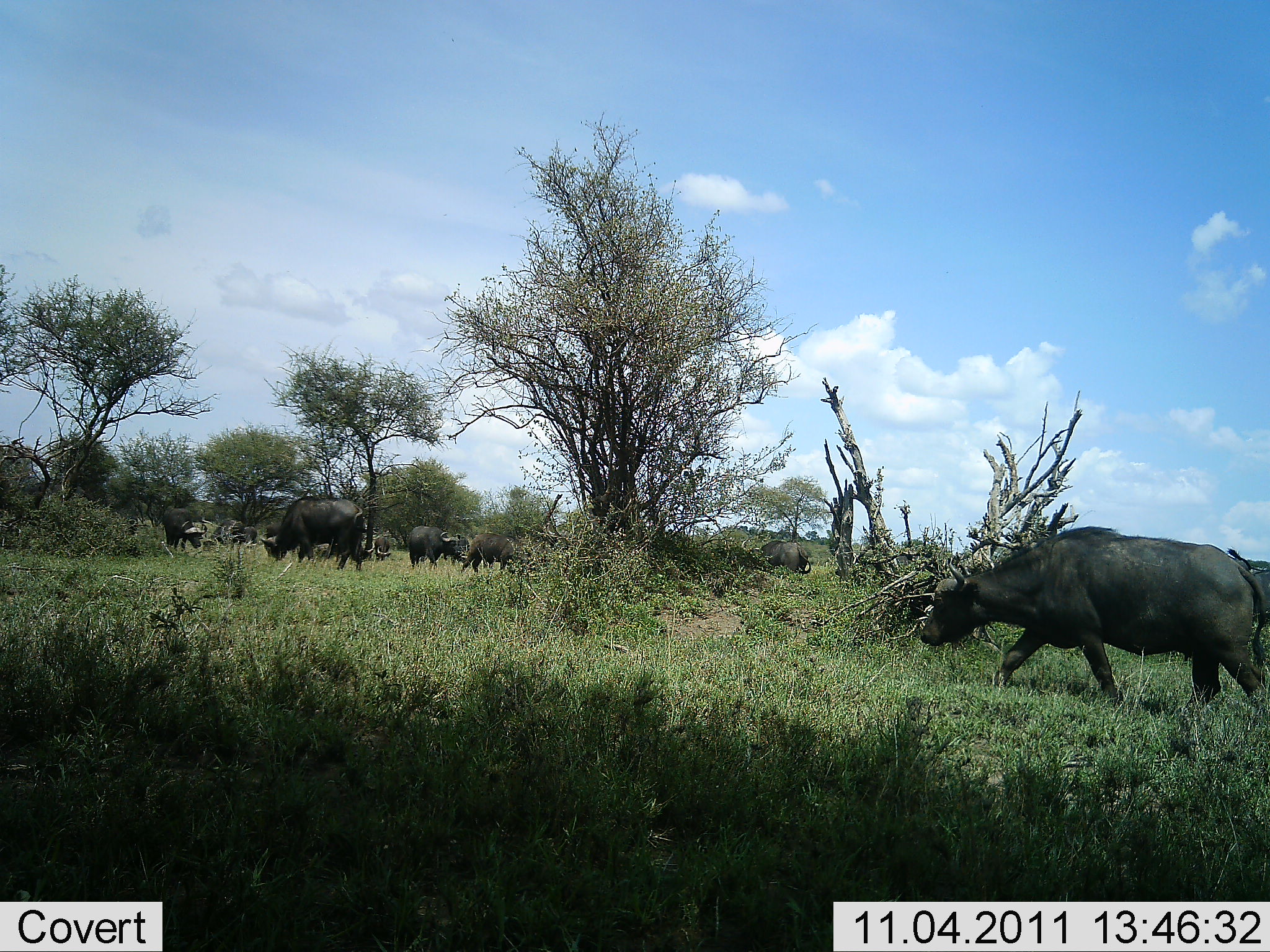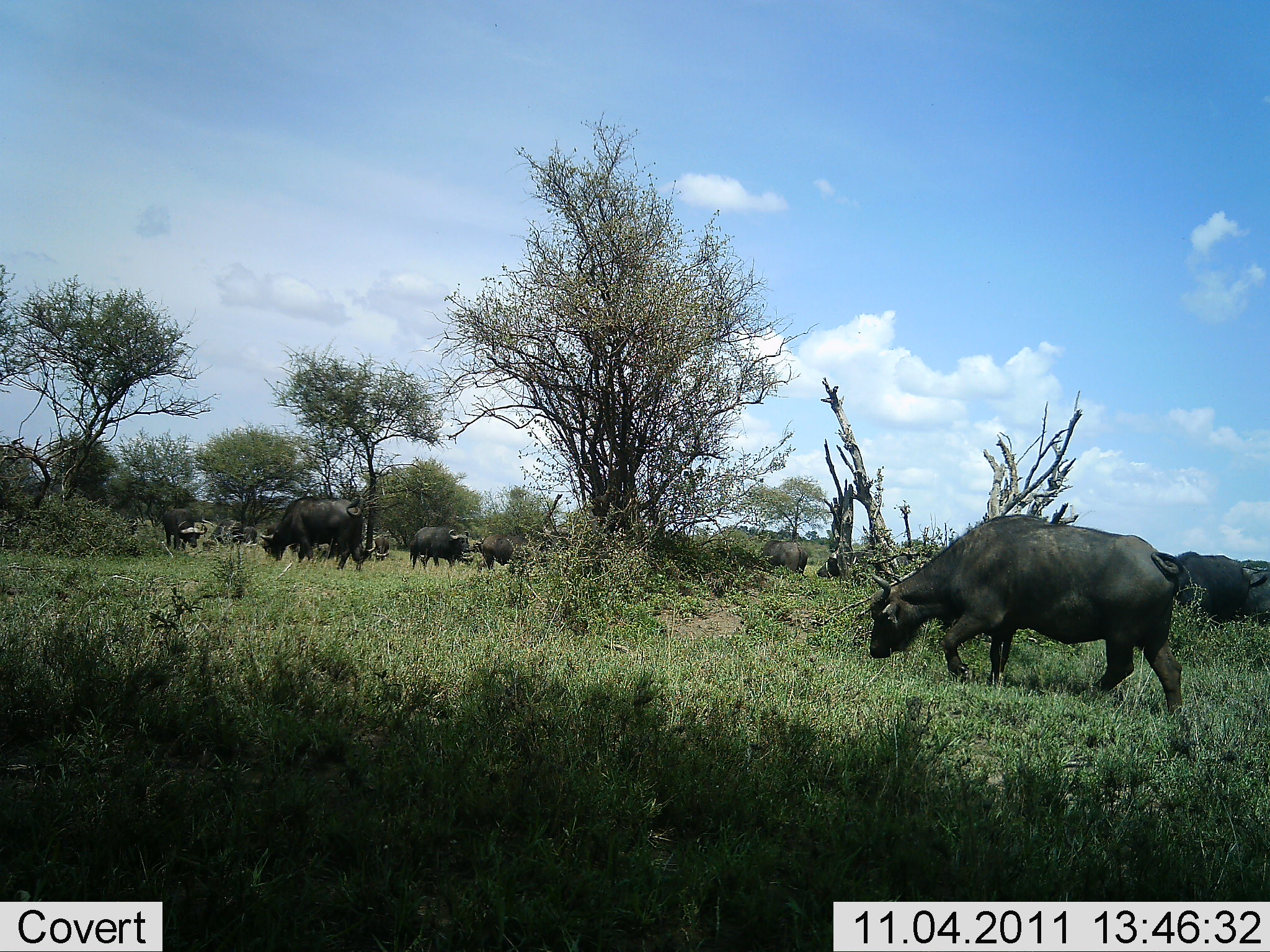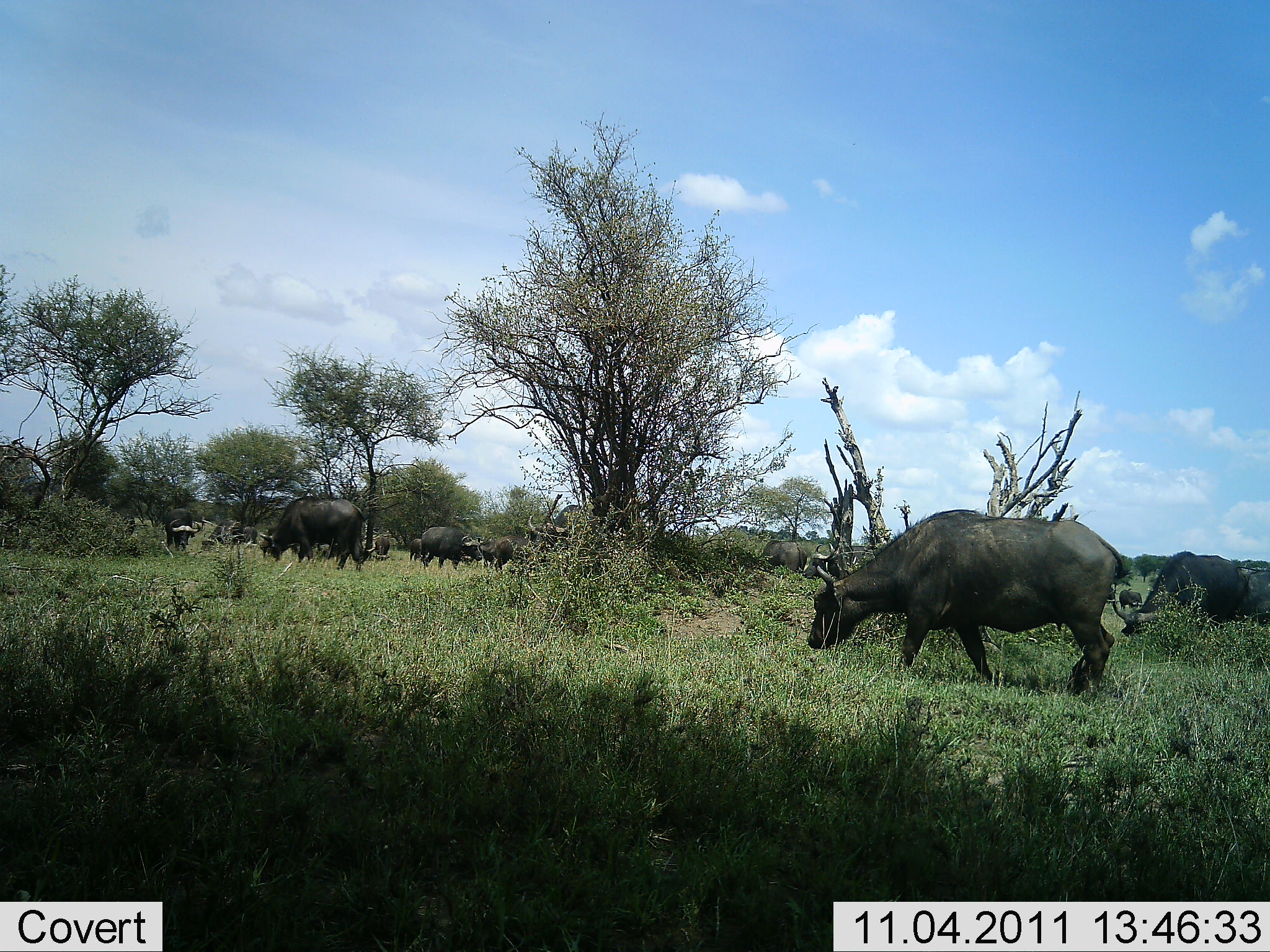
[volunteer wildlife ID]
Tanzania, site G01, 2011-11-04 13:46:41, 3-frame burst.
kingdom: Animalia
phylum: Chordata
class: Mammalia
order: Artiodactyla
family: Bovidae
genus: Syncerus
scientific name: Syncerus caffer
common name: cape buffalo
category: buffalo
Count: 11-50.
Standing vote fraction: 25%.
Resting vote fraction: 0%.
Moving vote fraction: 58%.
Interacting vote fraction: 0%.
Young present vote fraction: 0%.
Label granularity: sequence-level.